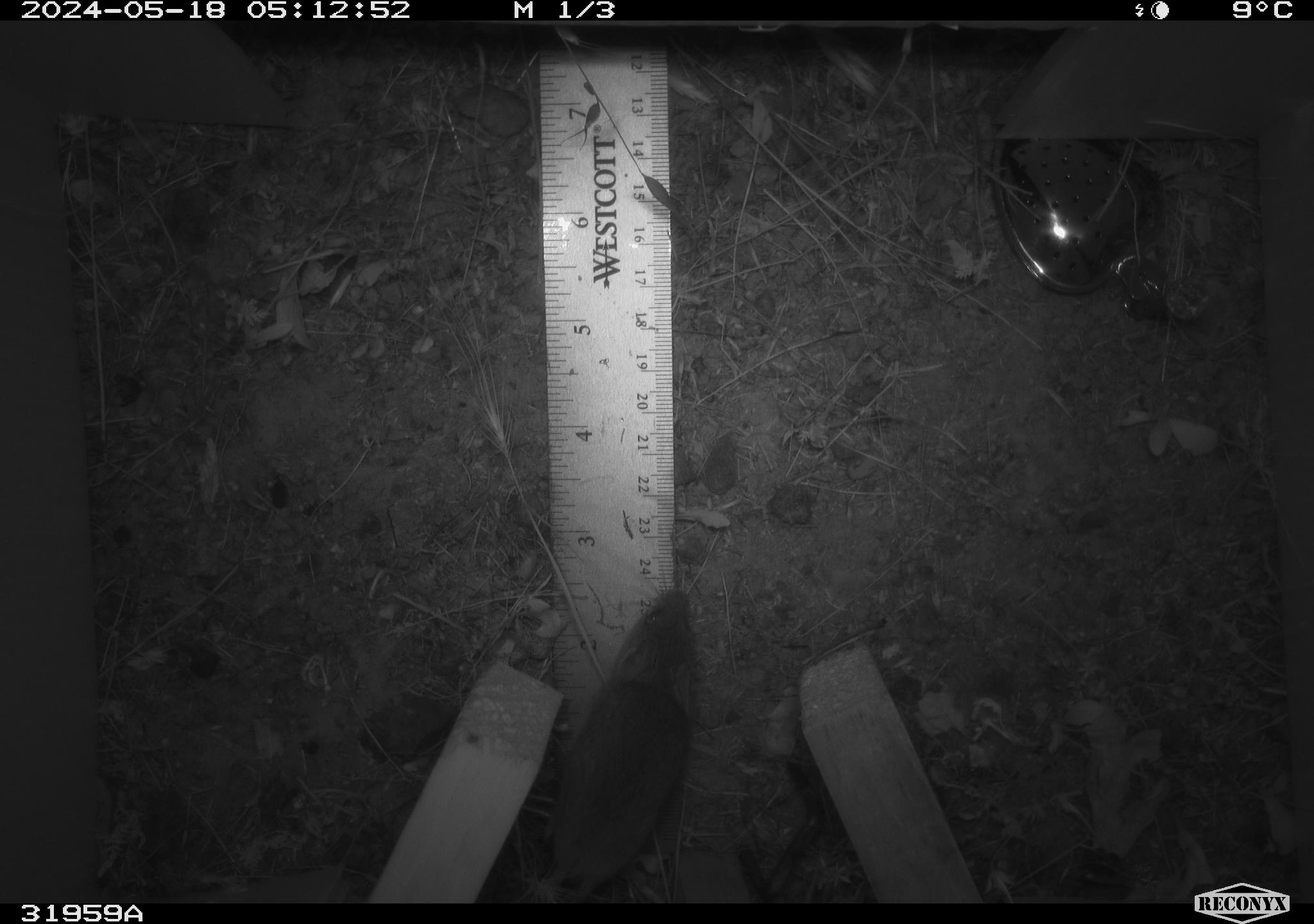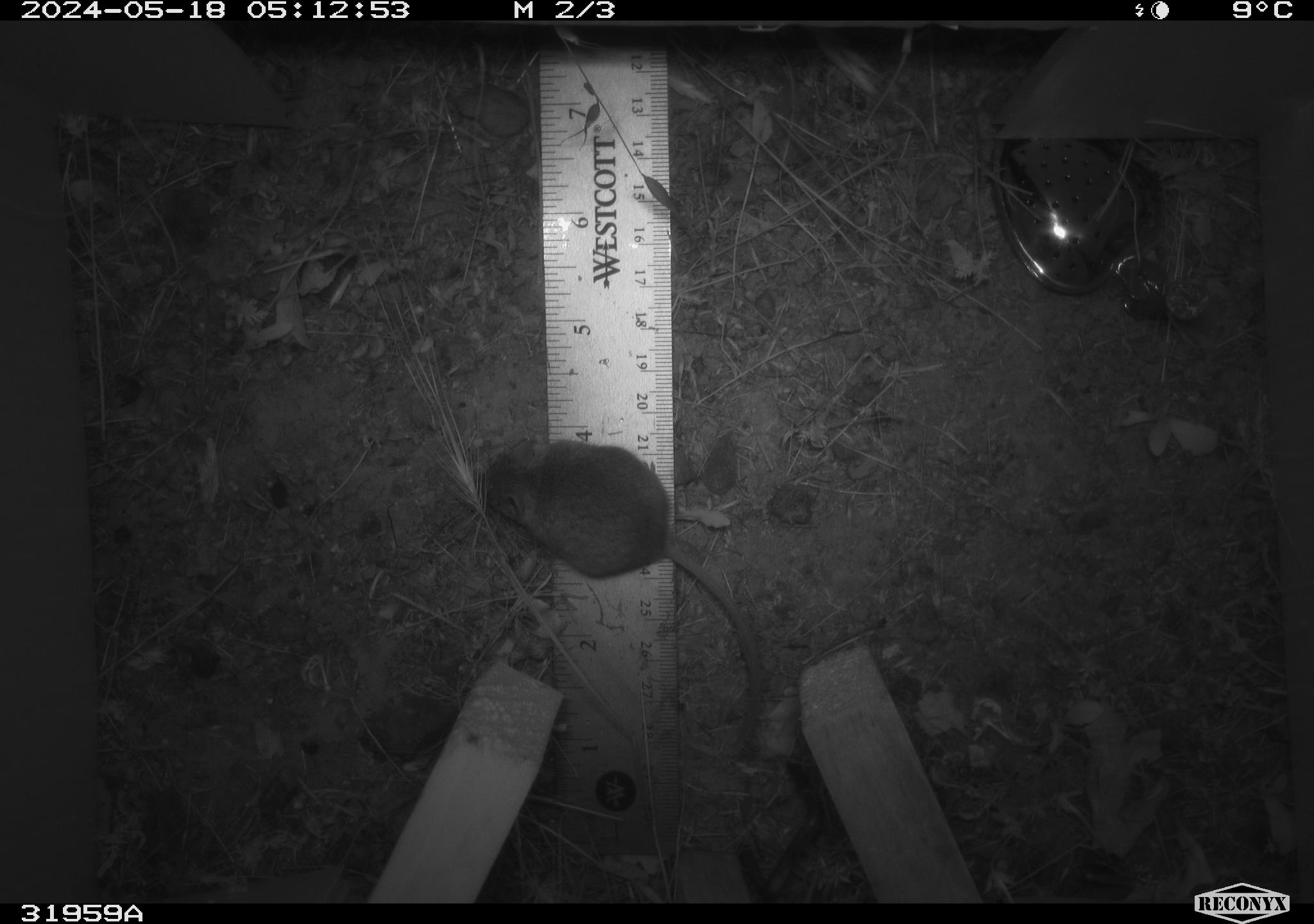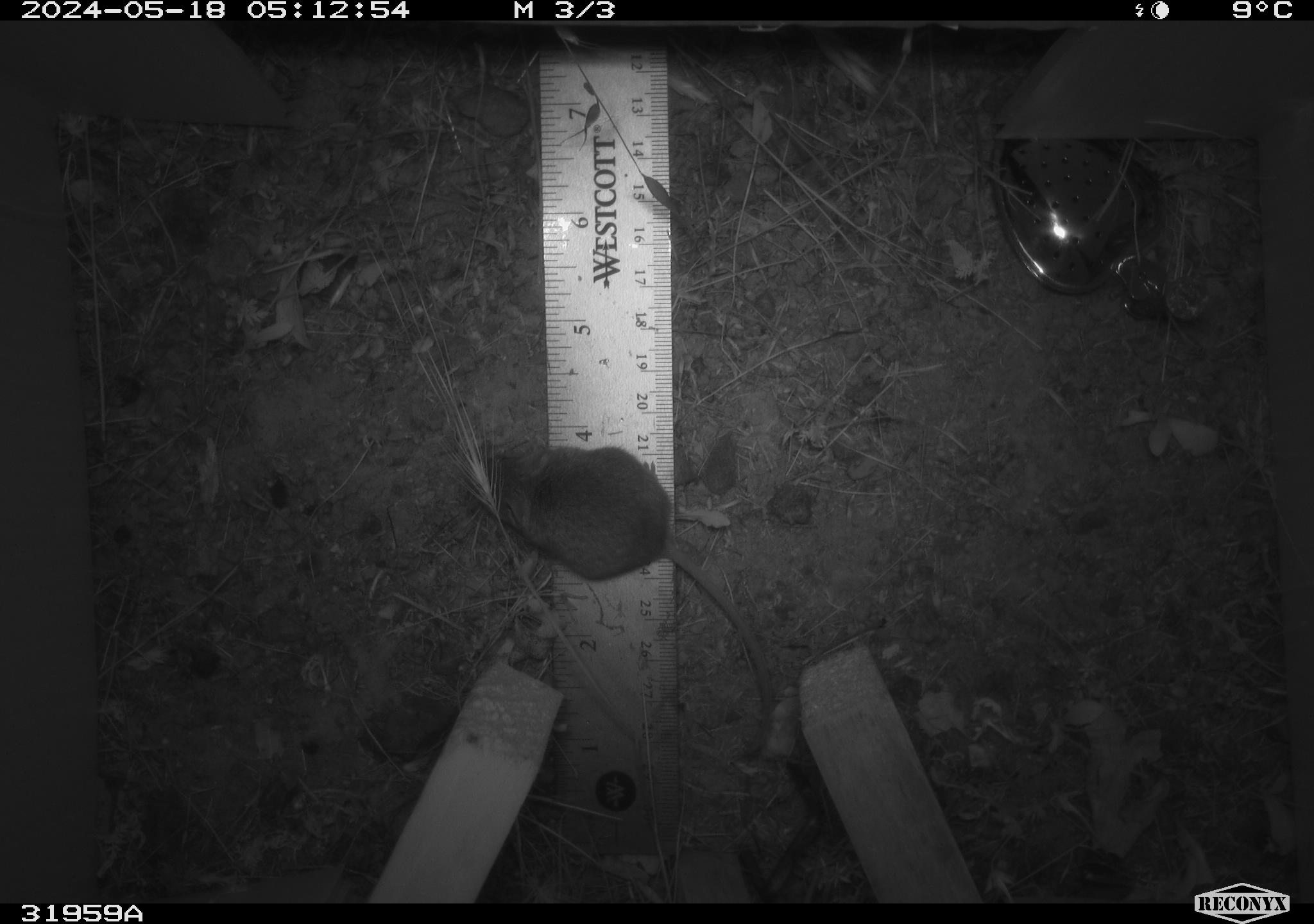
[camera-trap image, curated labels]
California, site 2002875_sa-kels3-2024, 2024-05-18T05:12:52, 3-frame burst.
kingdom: Animalia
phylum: Chordata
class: Mammalia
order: Rodentia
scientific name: Rodentia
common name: rodent